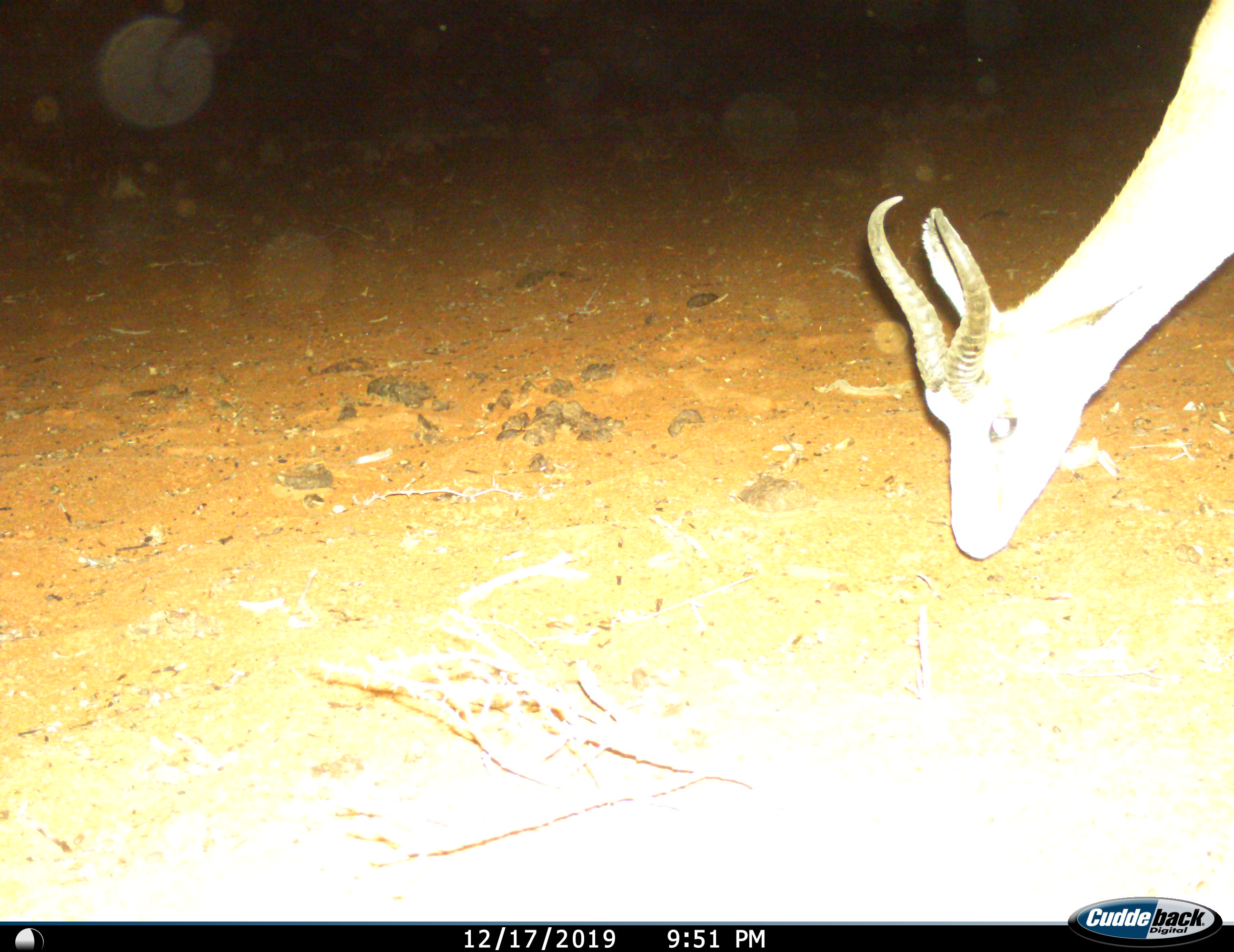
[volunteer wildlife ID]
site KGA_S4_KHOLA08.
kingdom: Animalia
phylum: Chordata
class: Mammalia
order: Artiodactyla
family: Bovidae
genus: Antidorcas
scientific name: Antidorcas marsupialis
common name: springbok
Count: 1.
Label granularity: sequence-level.